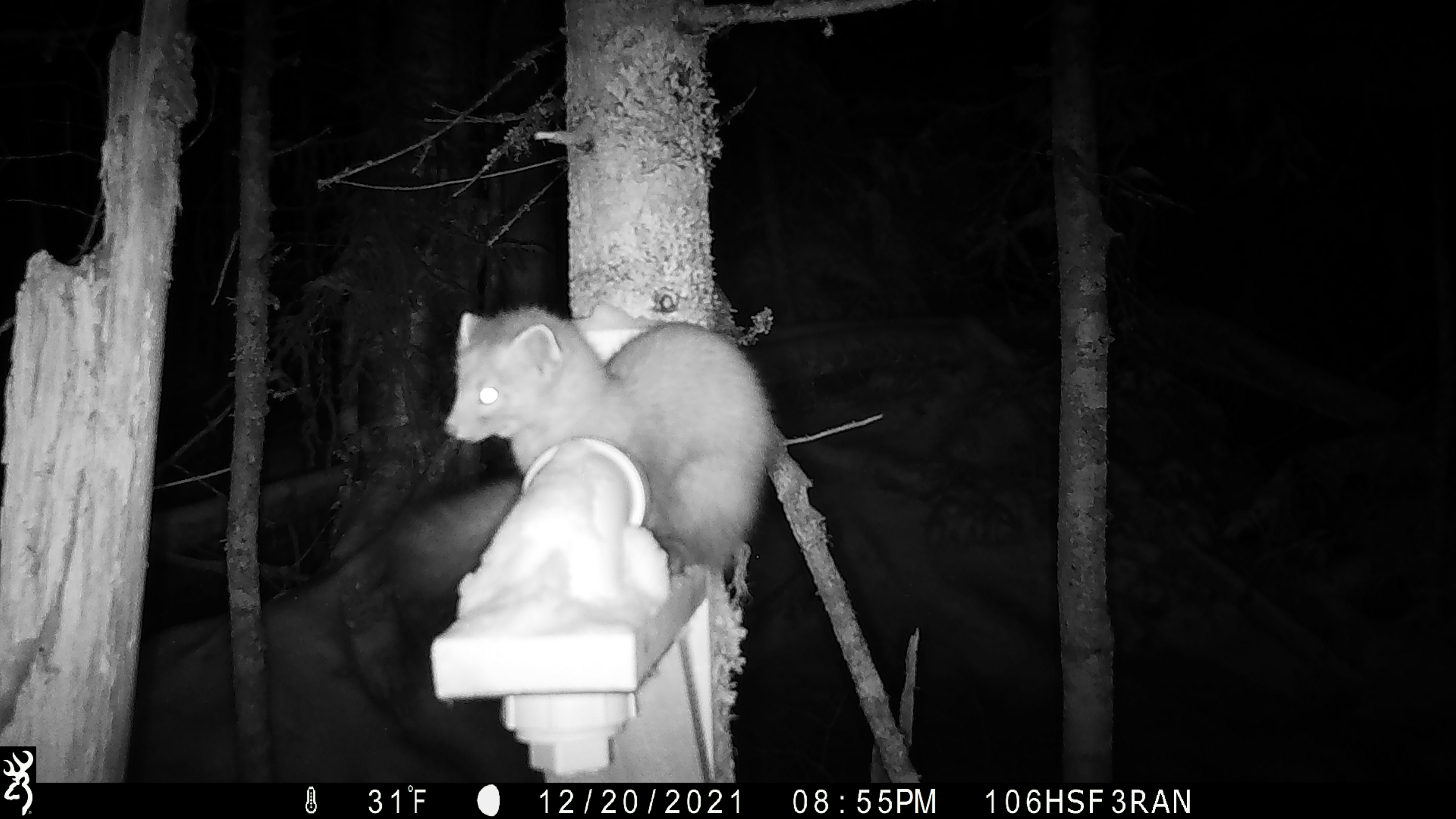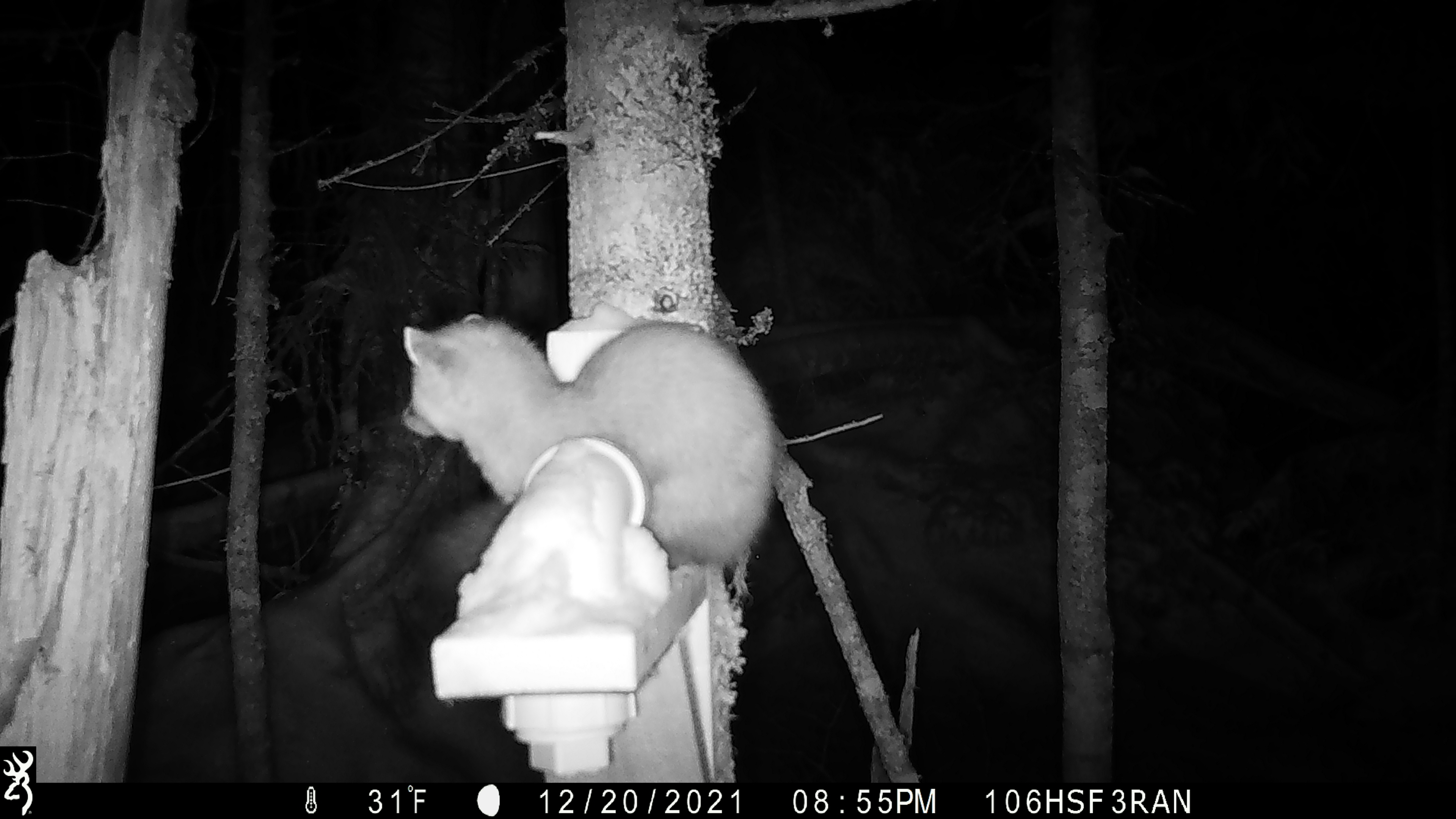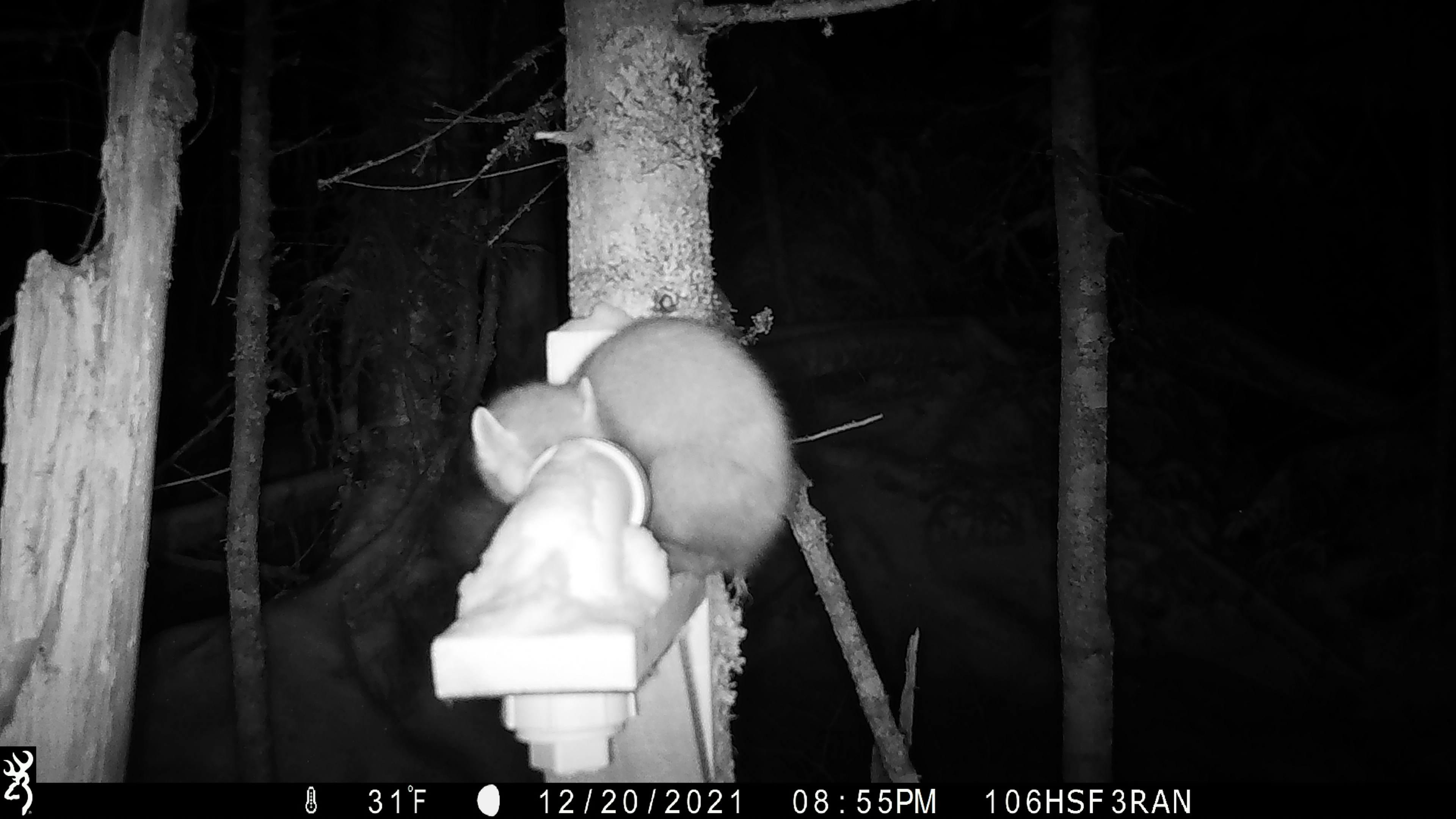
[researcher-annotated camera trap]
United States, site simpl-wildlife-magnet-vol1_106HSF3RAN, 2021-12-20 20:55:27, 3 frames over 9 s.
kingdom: Animalia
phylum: Chordata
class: Mammalia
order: Carnivora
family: Mustelidae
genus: Martes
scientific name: Martes americana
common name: american marten